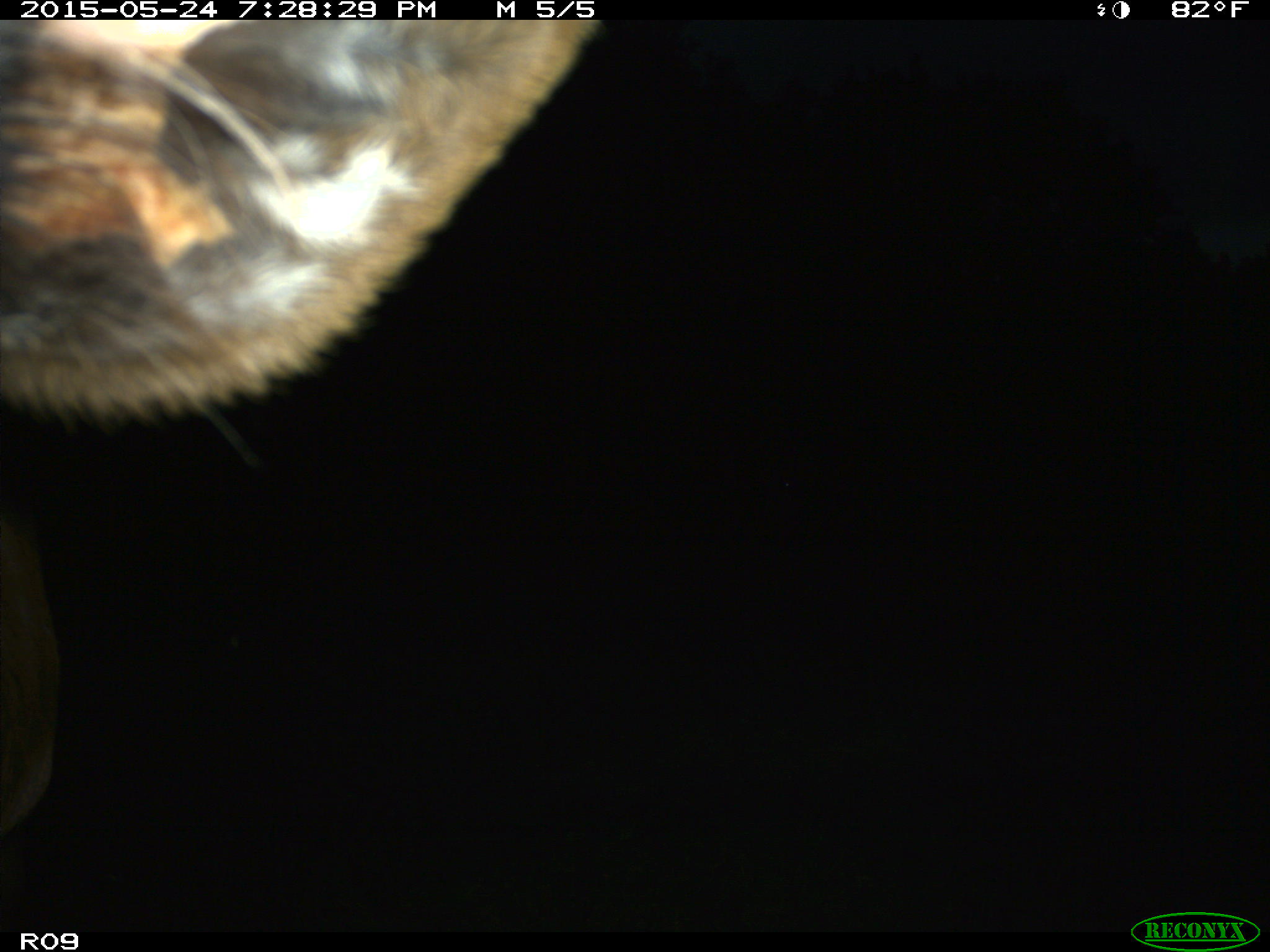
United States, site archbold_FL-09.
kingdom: Animalia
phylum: Chordata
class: Mammalia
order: Artiodactyla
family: Bovidae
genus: Bos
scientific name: Bos taurus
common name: domestic cow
Bos taurus (domestic cow).